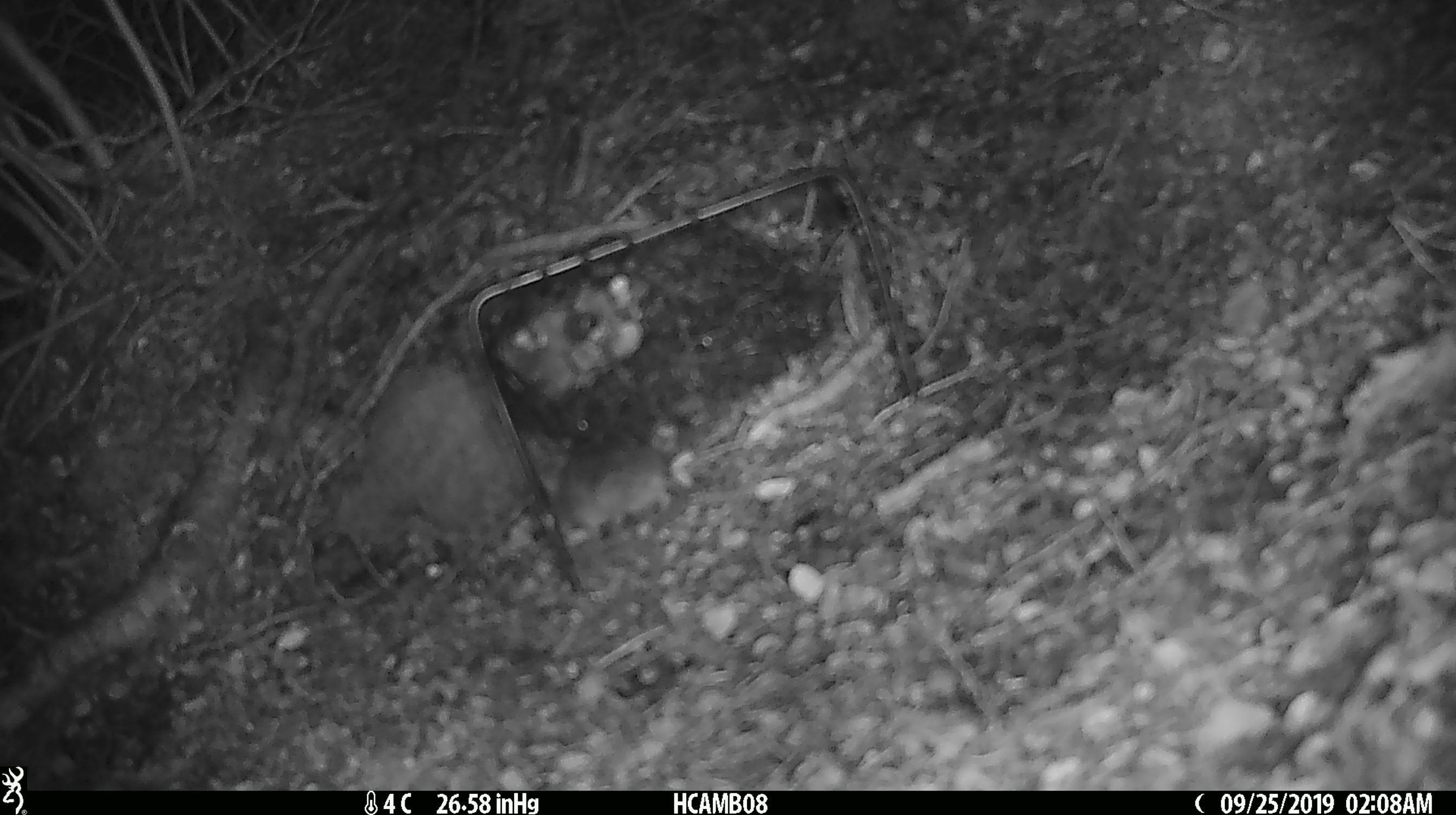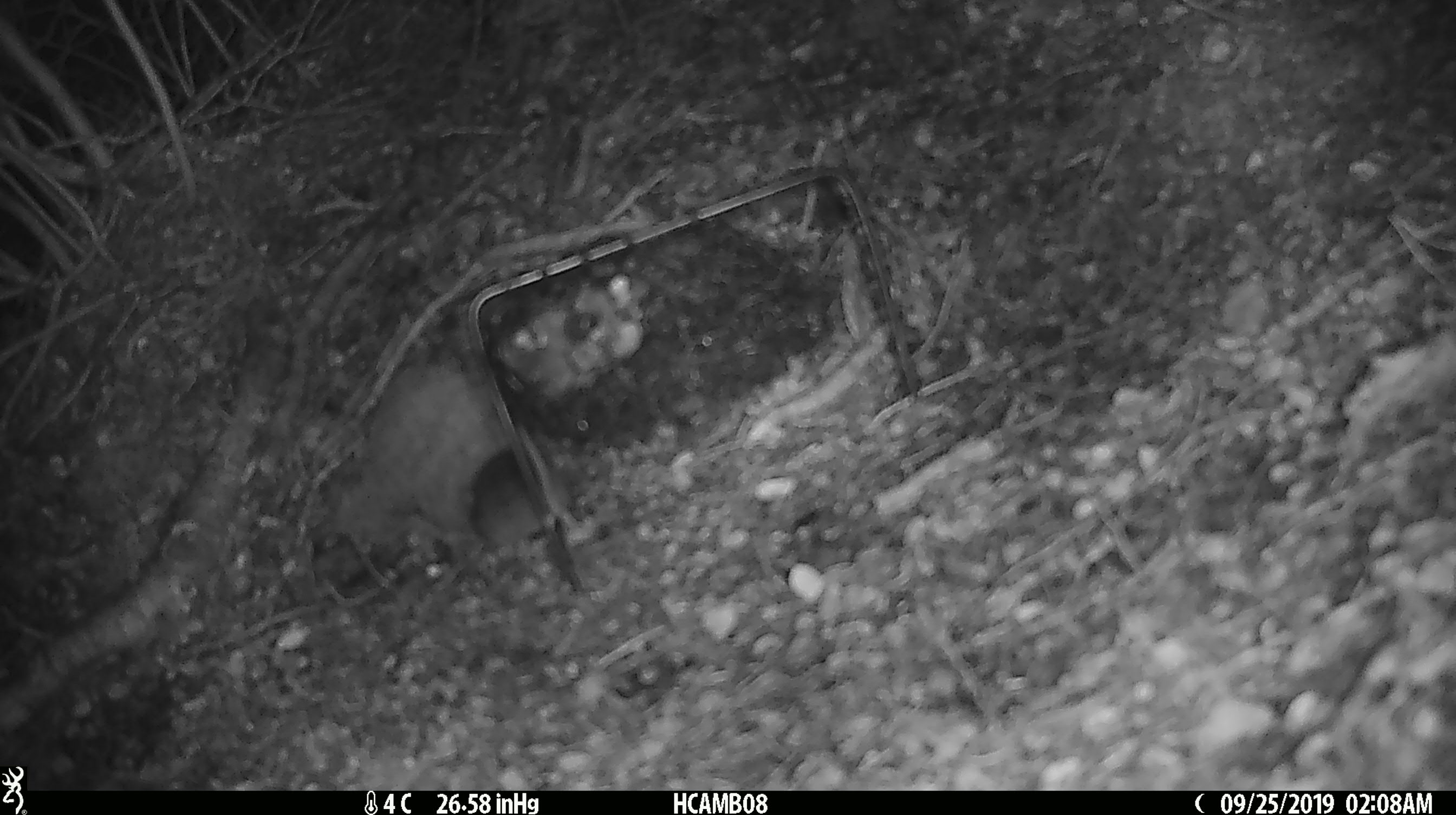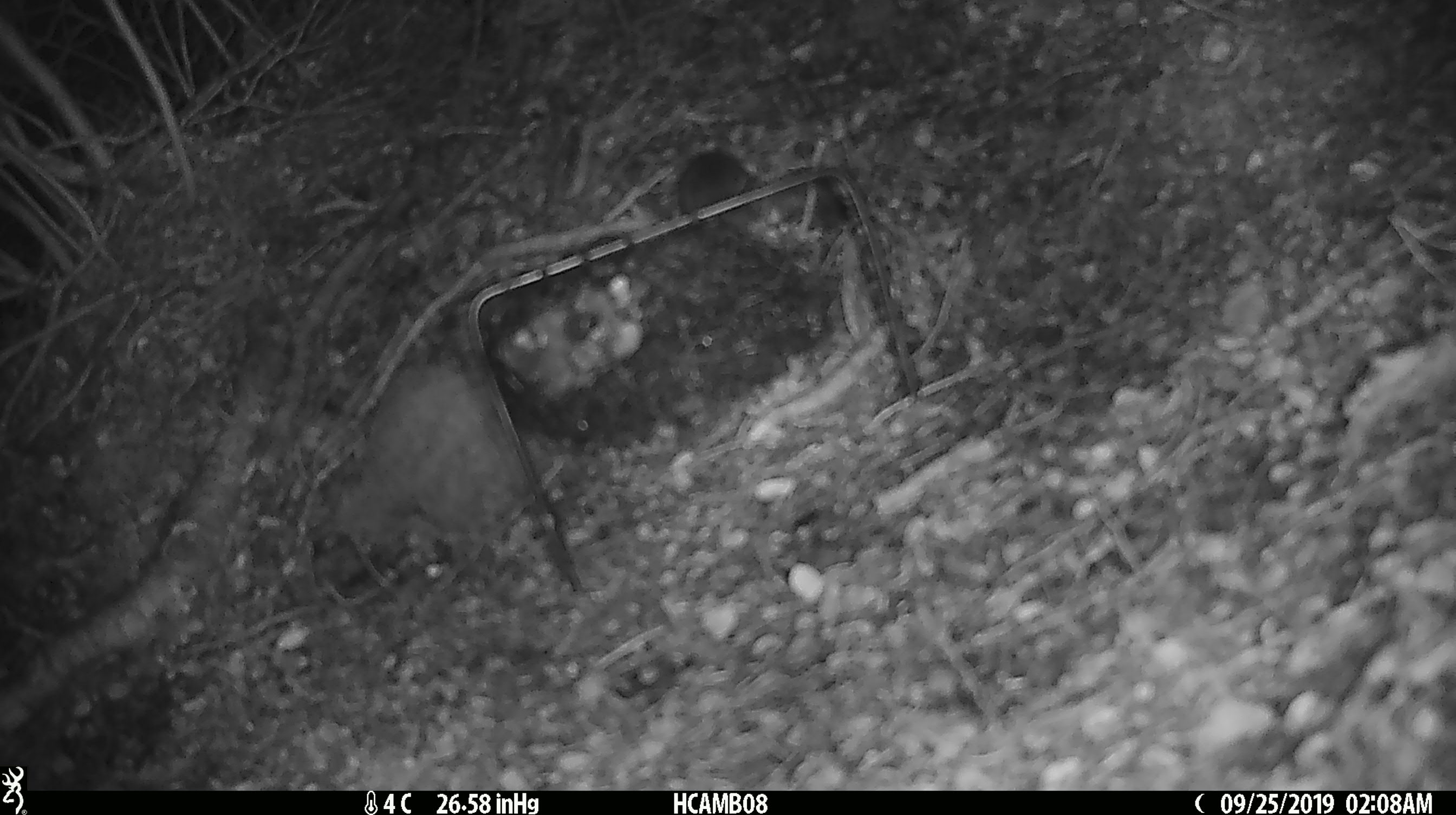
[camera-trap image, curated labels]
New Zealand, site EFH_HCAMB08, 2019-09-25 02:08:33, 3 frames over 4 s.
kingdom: Animalia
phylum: Chordata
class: Mammalia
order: Rodentia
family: Muridae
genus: Mus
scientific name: Mus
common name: mouse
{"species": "mouse (Mus)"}